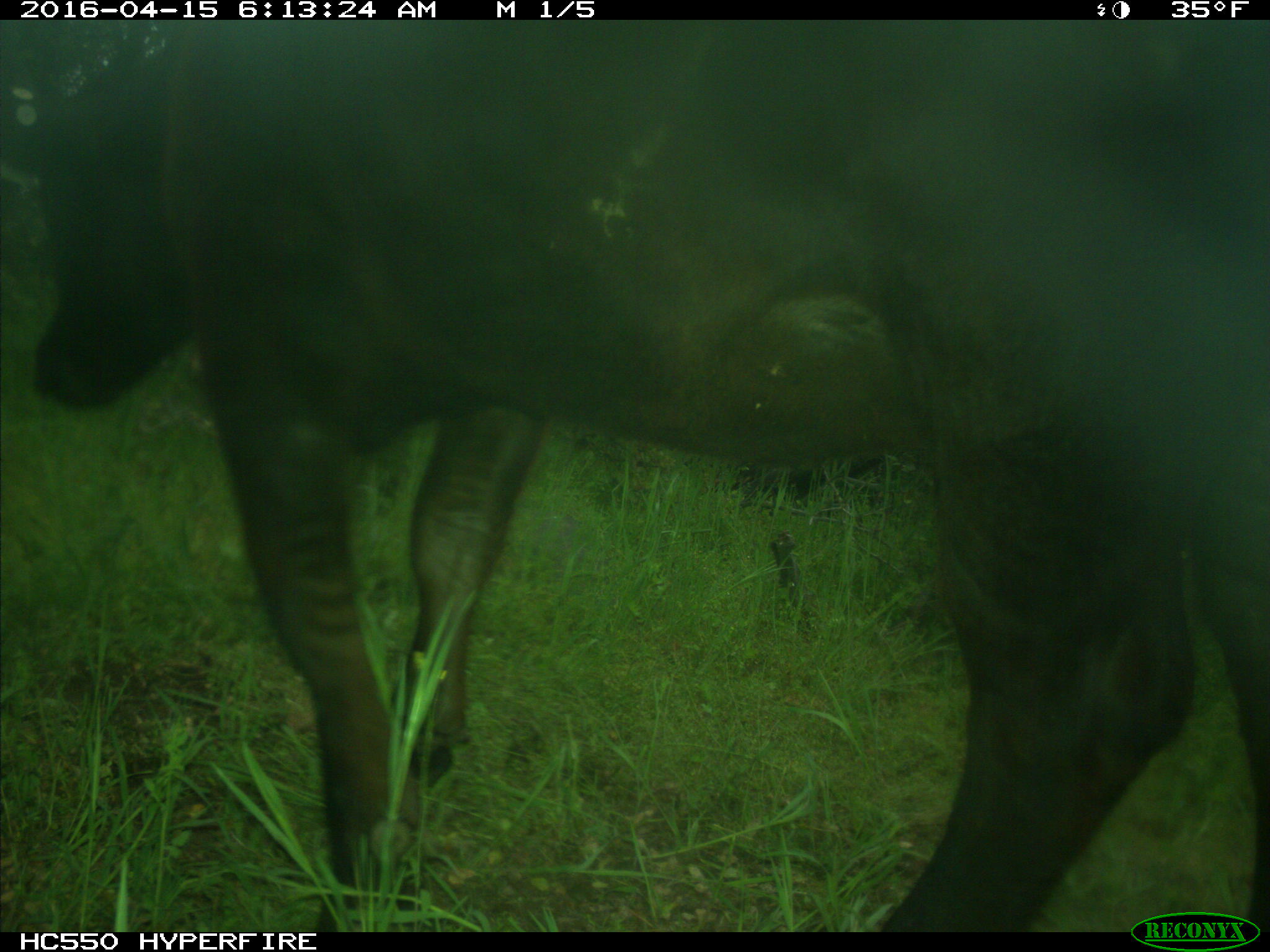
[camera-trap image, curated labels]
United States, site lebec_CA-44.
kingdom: Animalia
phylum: Chordata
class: Mammalia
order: Artiodactyla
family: Bovidae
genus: Bos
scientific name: Bos taurus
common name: domestic cow